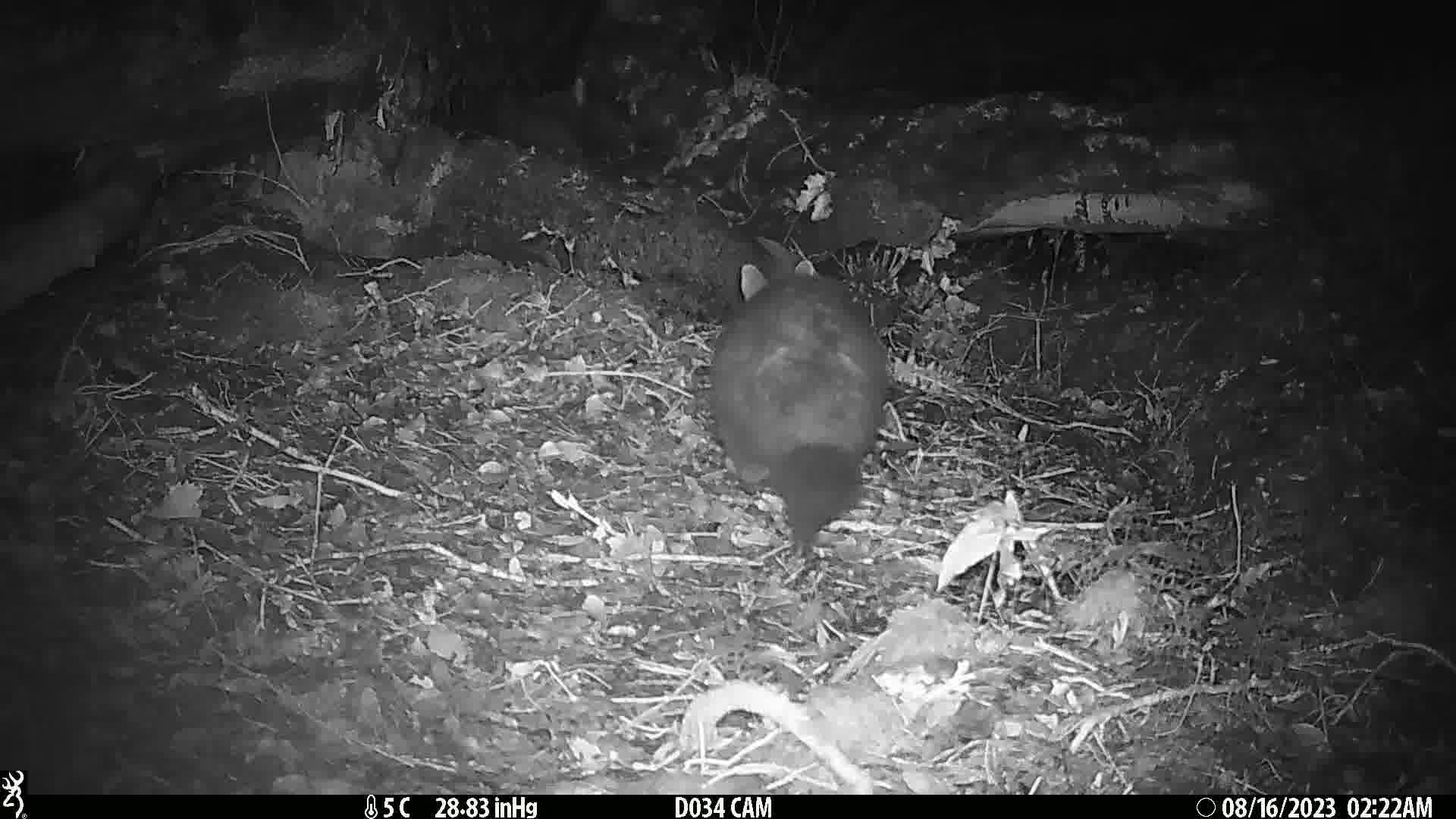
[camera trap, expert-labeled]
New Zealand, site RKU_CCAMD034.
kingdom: Animalia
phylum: Chordata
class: Mammalia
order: Diprotodontia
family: Phalangeridae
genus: Trichosurus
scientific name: Trichosurus vulpecula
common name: common brushtail possum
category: possum